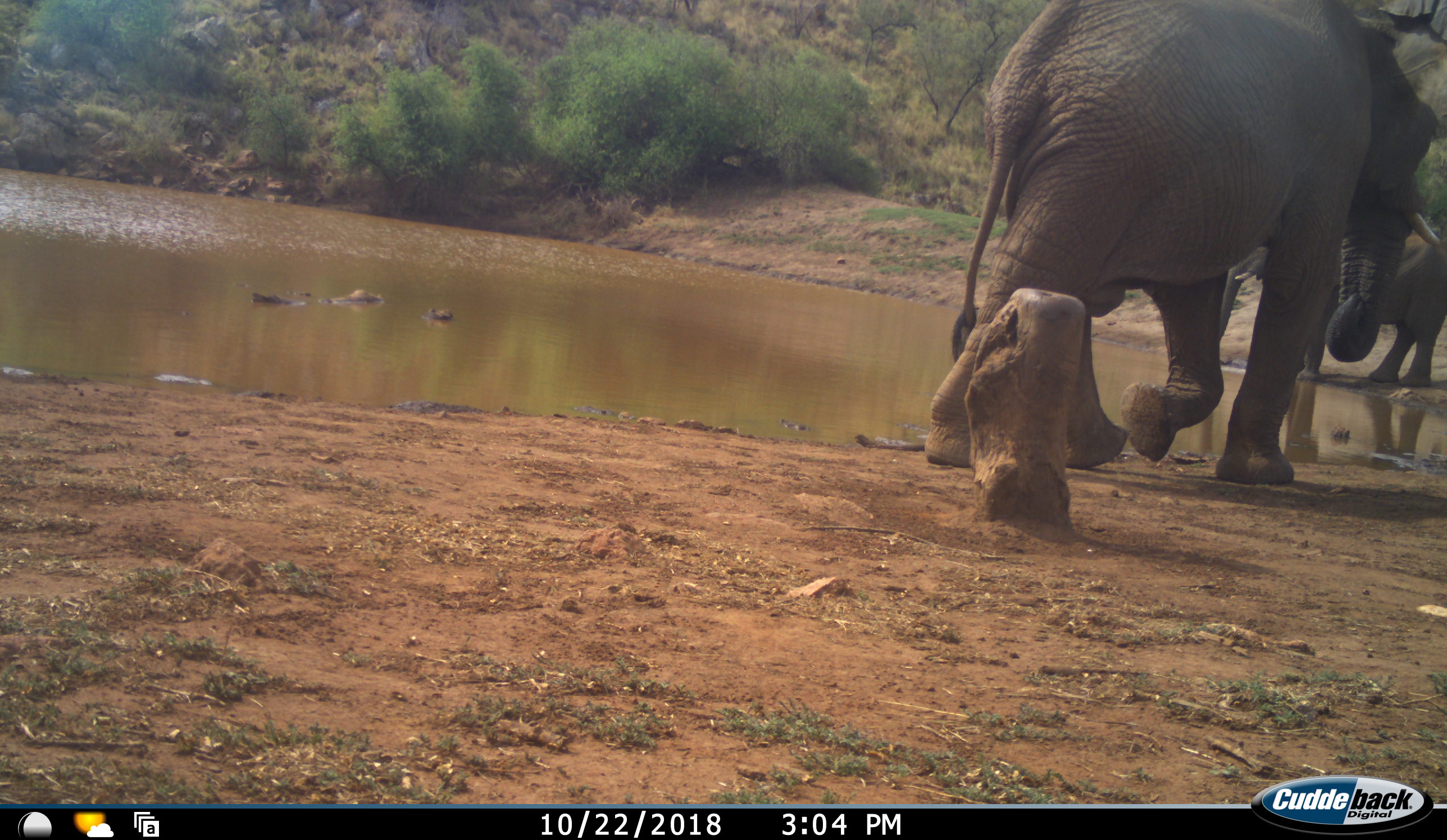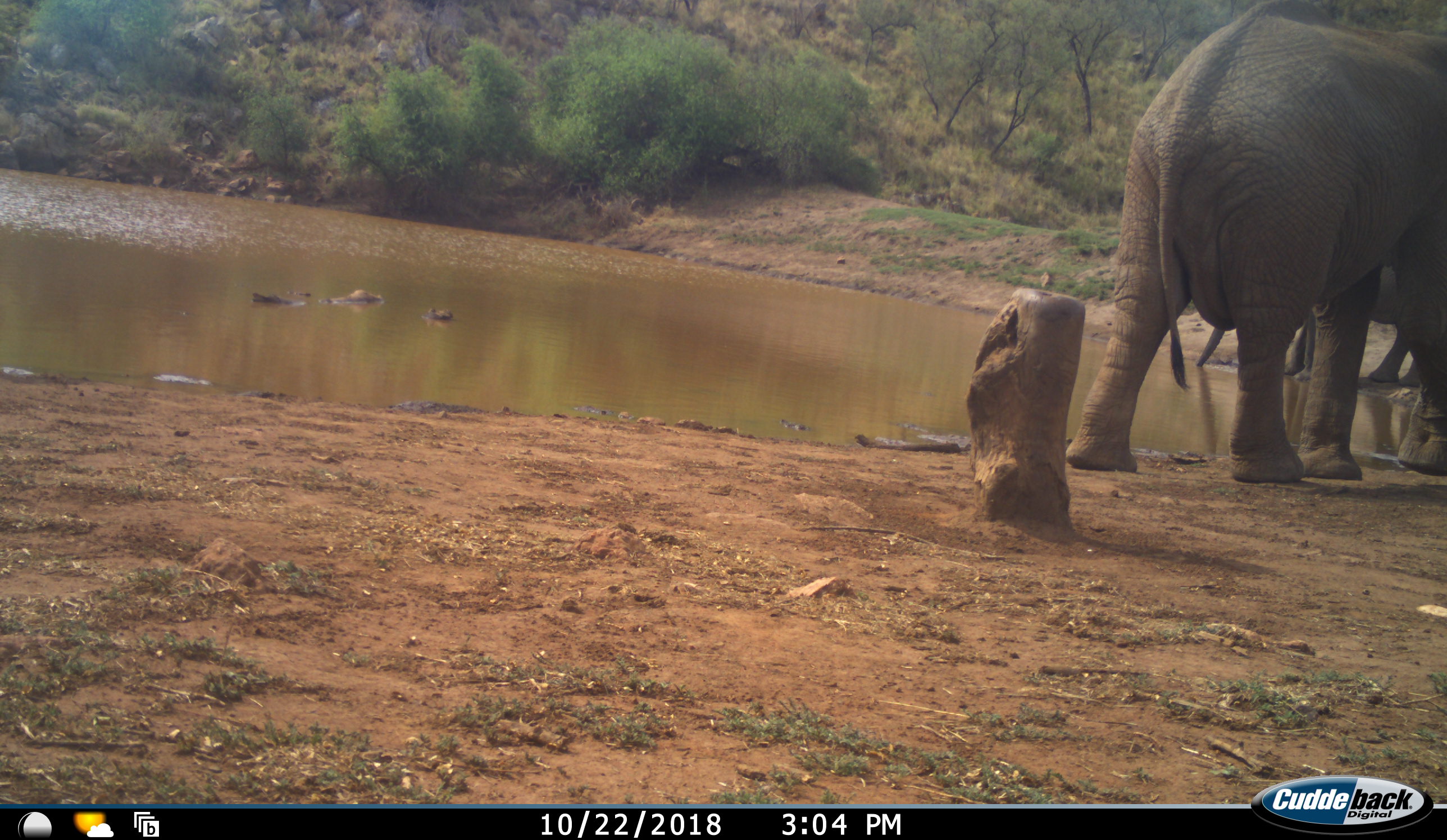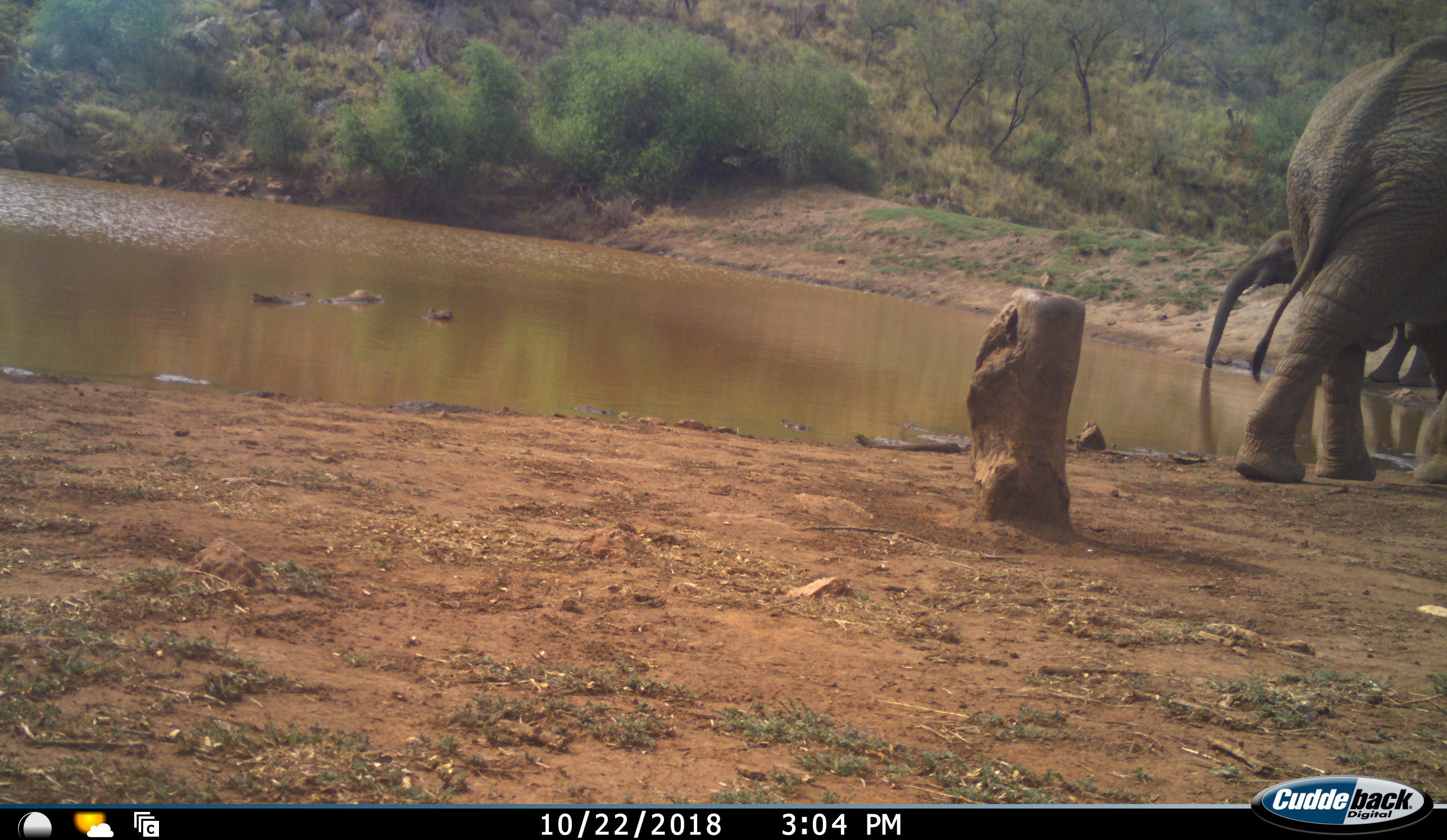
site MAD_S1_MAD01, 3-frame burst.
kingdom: Animalia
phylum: Chordata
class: Mammalia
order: Proboscidea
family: Elephantidae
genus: Loxodonta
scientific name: Loxodonta africana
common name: african bush elephant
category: elephant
Elephant (african bush elephant) (Loxodonta africana), count 2. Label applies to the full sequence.